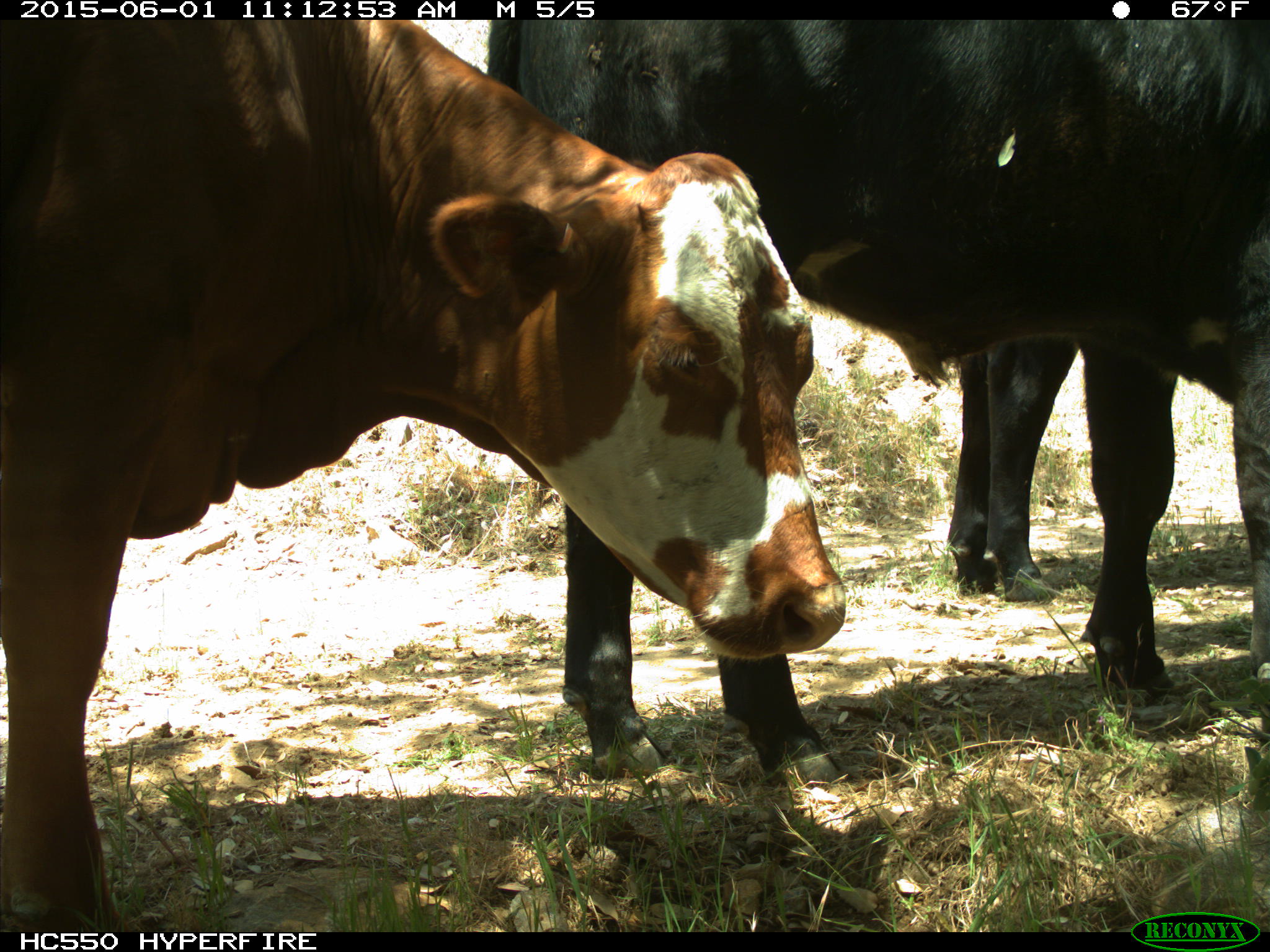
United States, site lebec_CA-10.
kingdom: Animalia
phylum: Chordata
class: Mammalia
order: Artiodactyla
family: Bovidae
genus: Bos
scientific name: Bos taurus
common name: domestic cow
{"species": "Bos taurus (domestic cow)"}